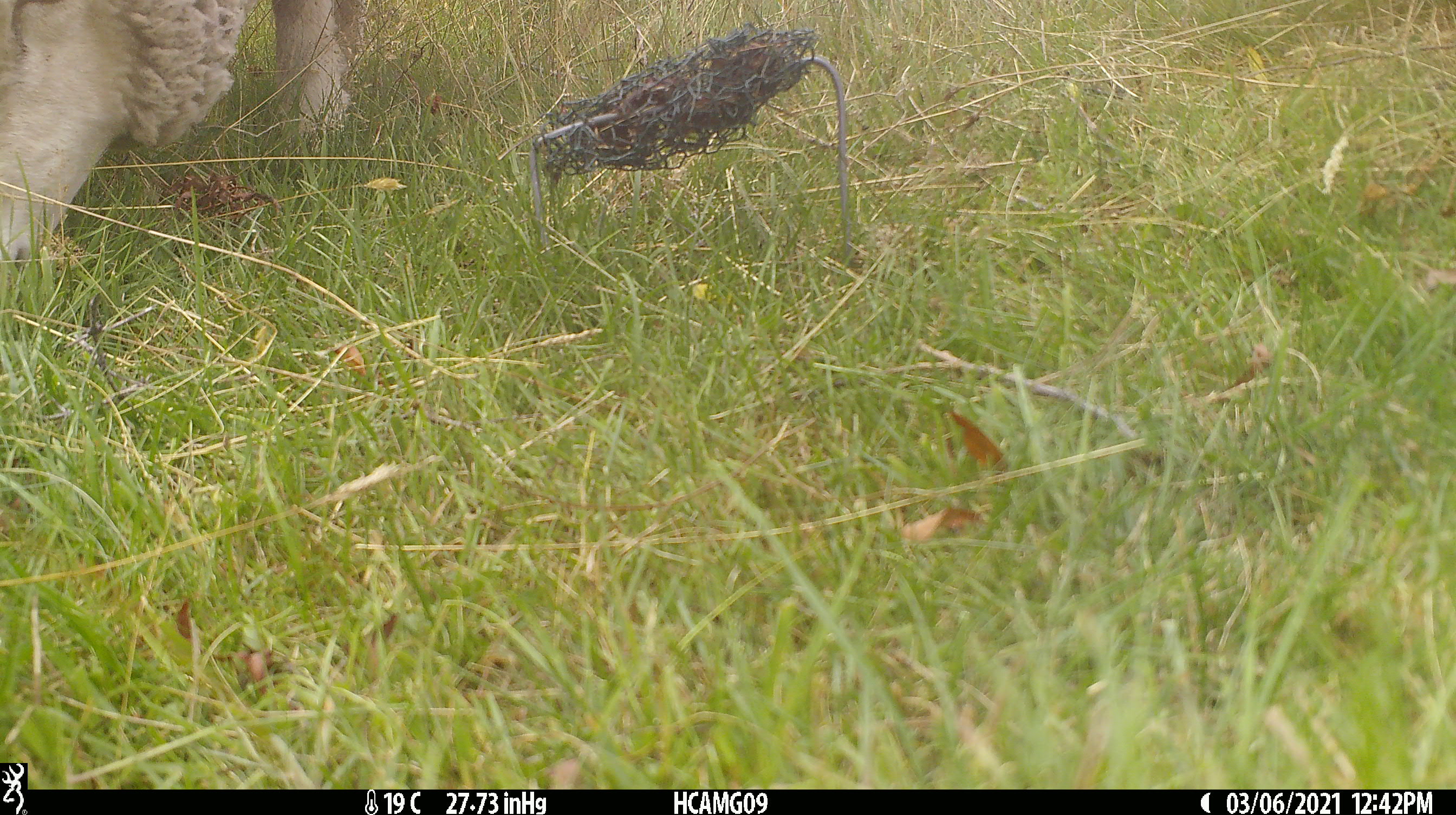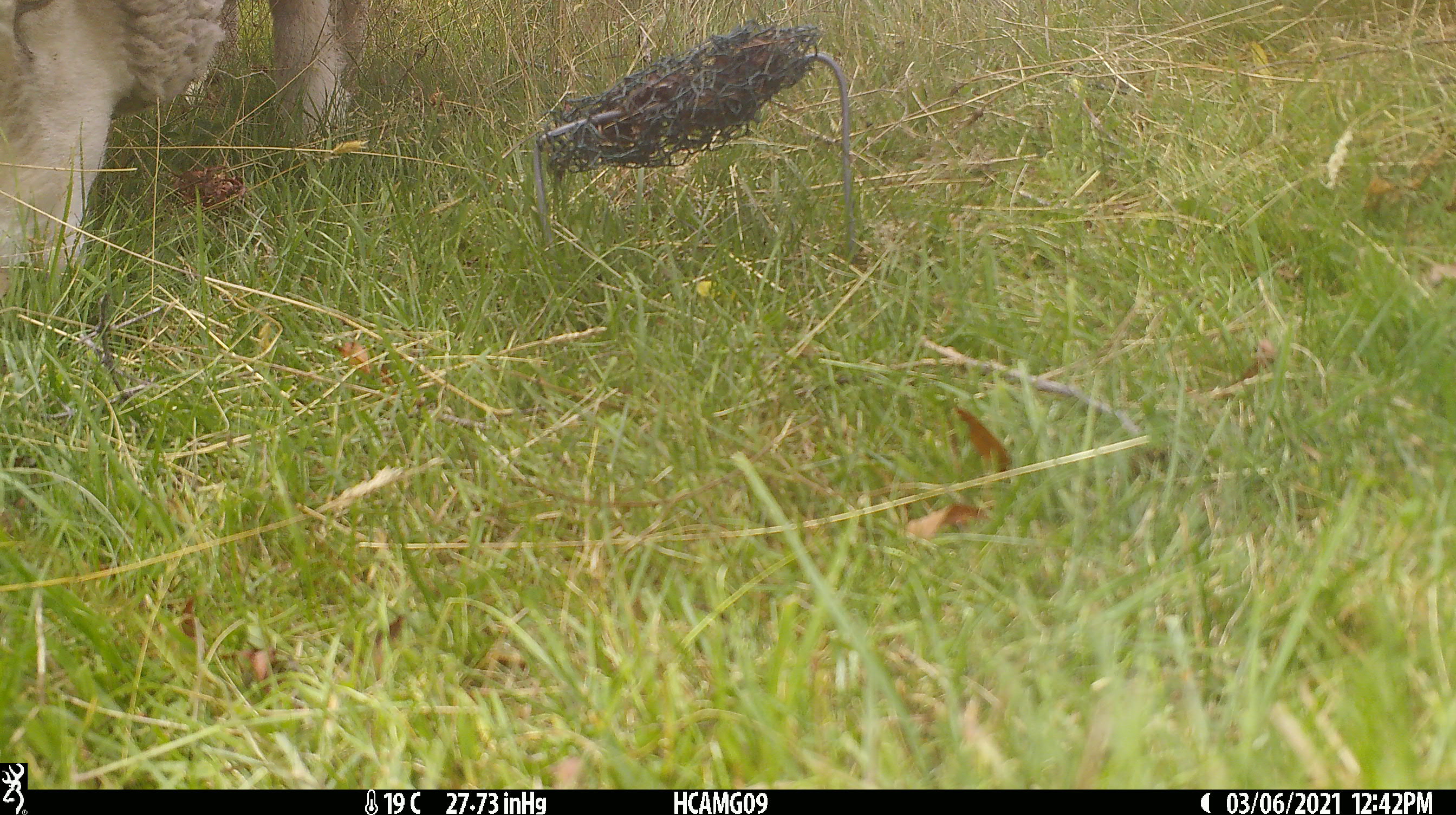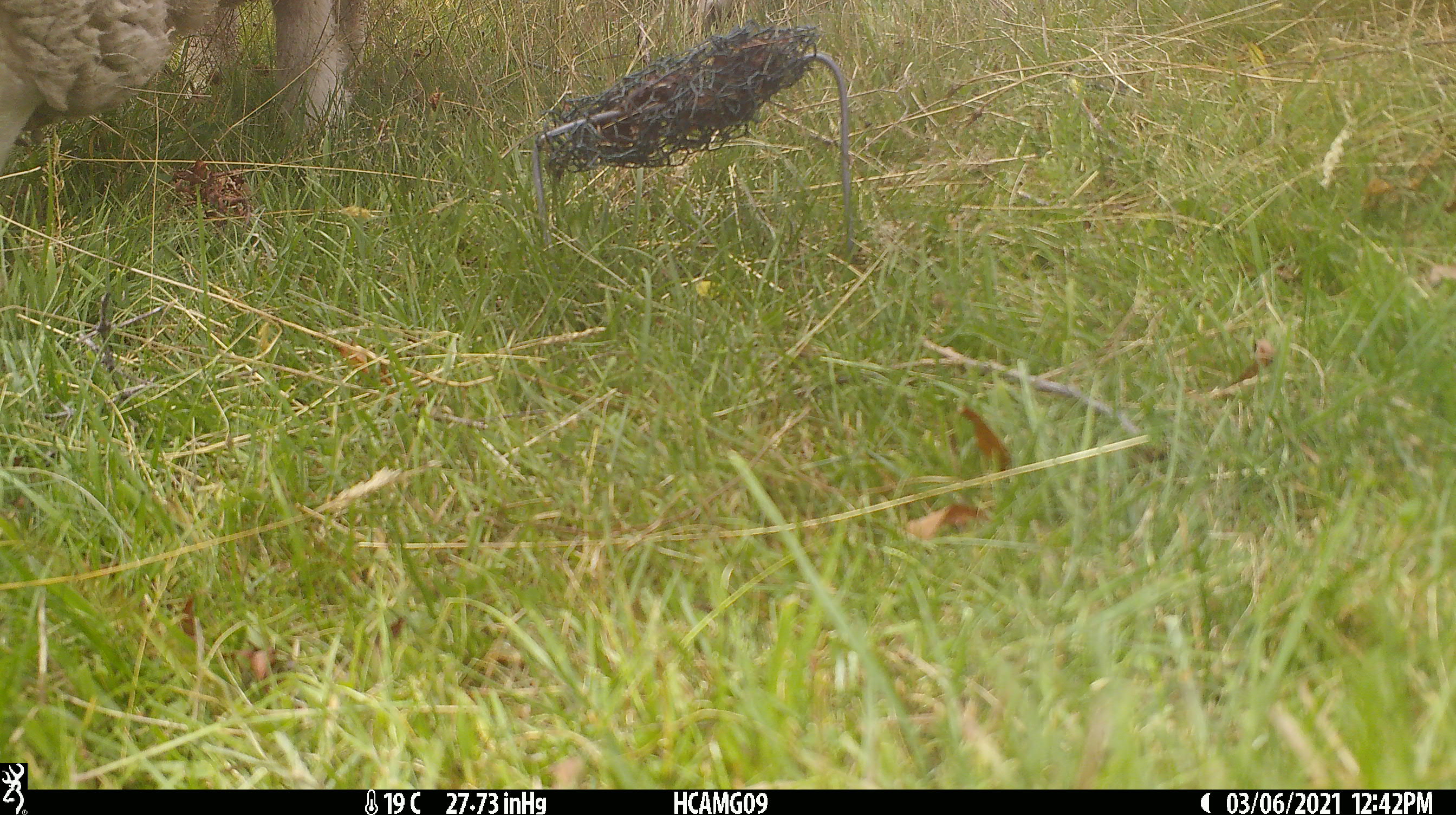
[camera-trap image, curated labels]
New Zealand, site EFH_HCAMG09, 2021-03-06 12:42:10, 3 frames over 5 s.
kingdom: Animalia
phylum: Chordata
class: Mammalia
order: Artiodactyla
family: Bovidae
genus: Ovis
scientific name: Ovis aries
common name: domestic sheep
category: sheep